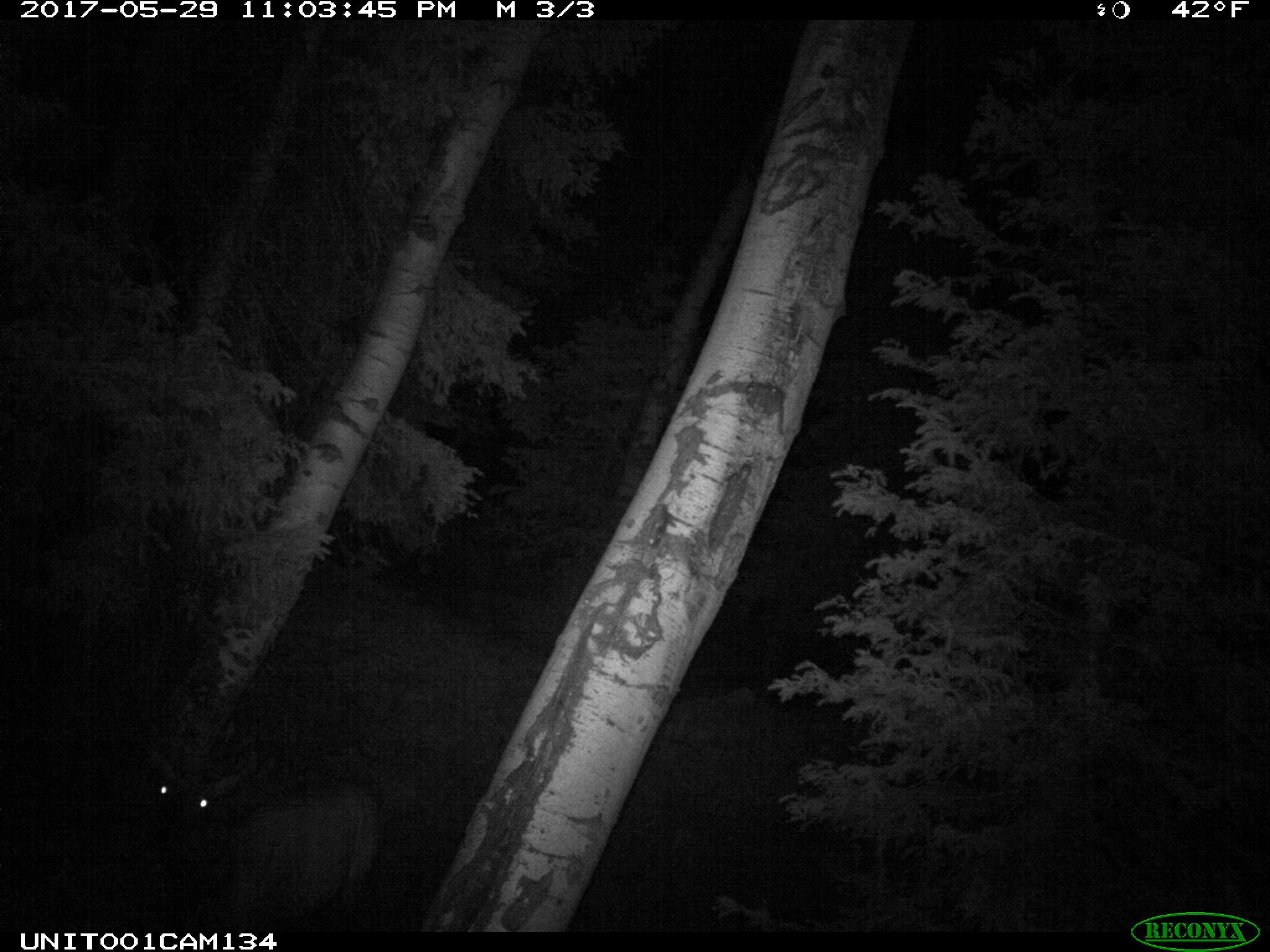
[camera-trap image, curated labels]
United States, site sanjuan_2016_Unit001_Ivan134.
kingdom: Animalia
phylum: Chordata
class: Mammalia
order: Artiodactyla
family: Cervidae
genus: Cervus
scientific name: Cervus elaphus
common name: red deer